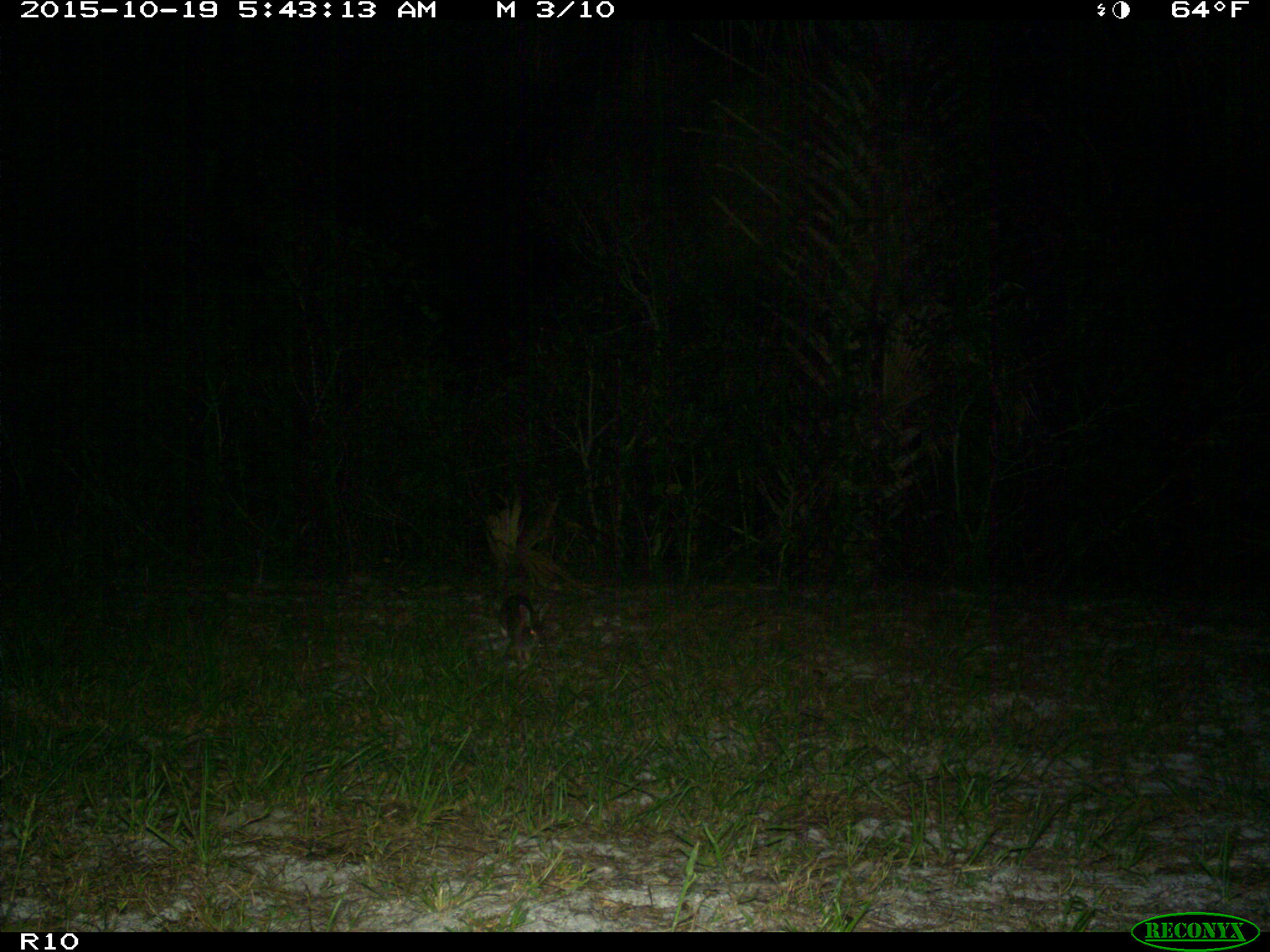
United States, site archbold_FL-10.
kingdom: Animalia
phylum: Chordata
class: Mammalia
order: Lagomorpha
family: Leporidae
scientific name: Leporidae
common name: rabbits and hares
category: unidentified rabbit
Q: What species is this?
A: Unidentified rabbit (rabbits and hares) (Leporidae).